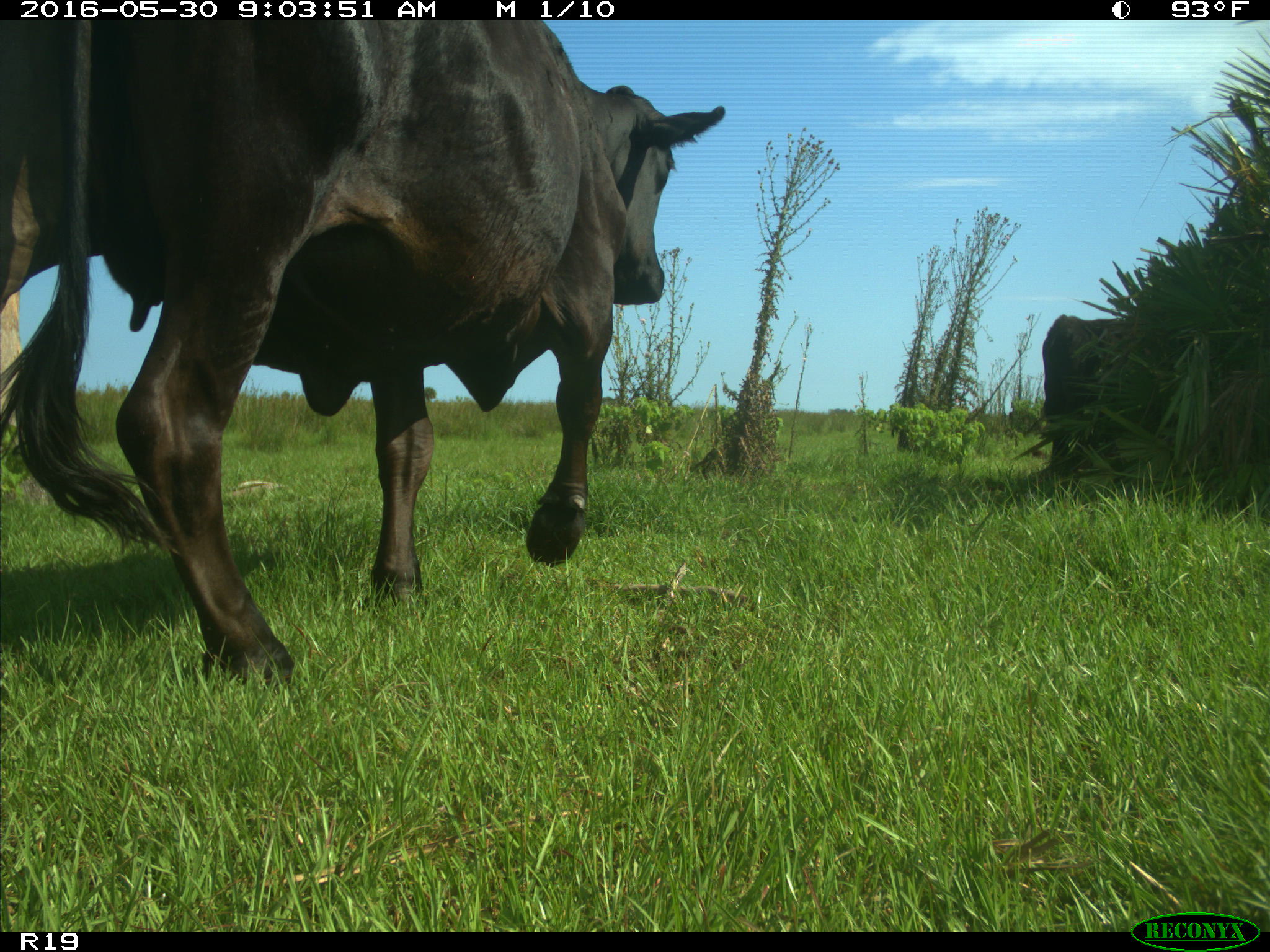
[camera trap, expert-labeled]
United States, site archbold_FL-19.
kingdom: Animalia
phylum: Chordata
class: Mammalia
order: Artiodactyla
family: Bovidae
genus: Bos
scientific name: Bos taurus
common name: domestic cow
Bos taurus (domestic cow).